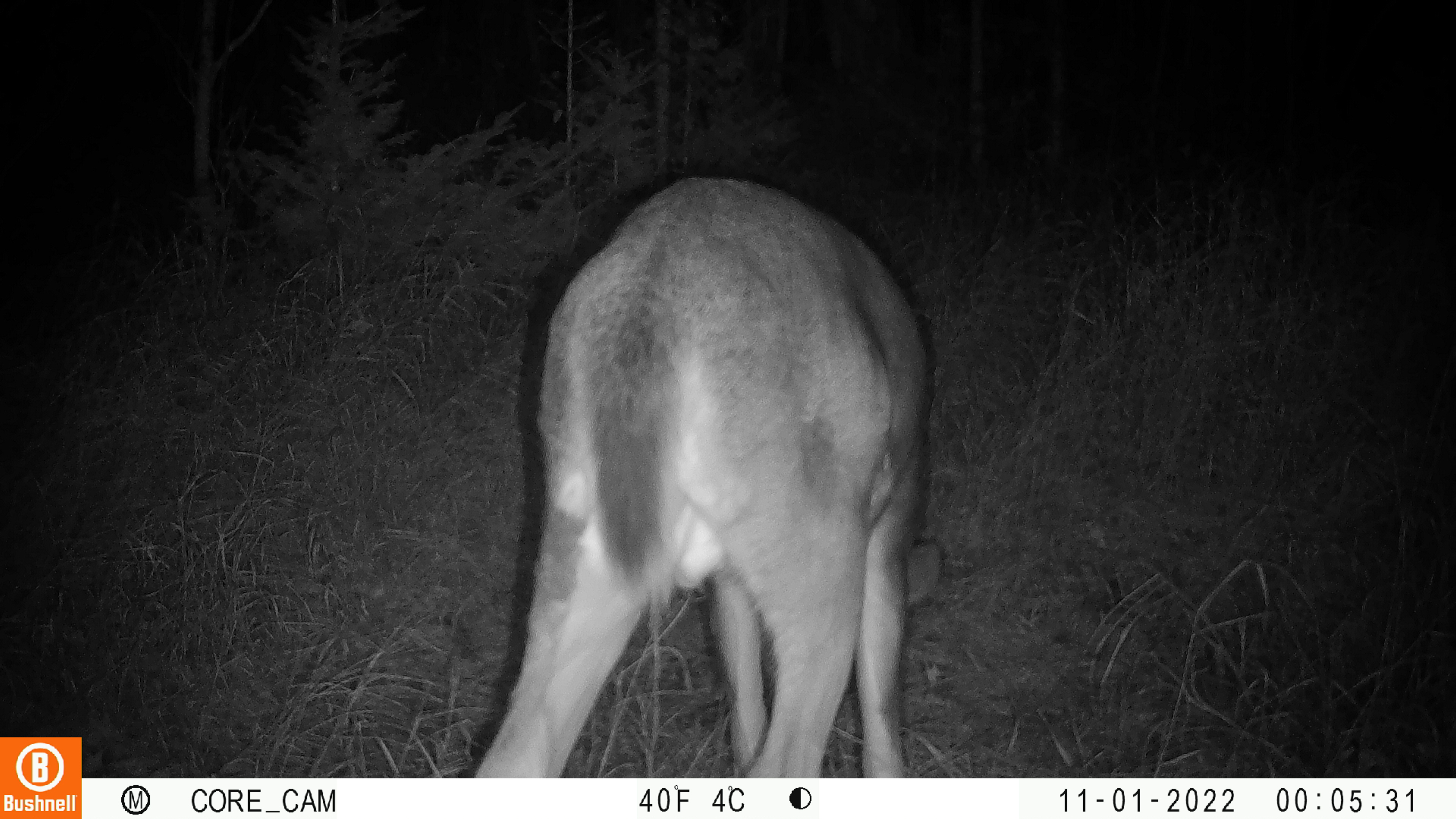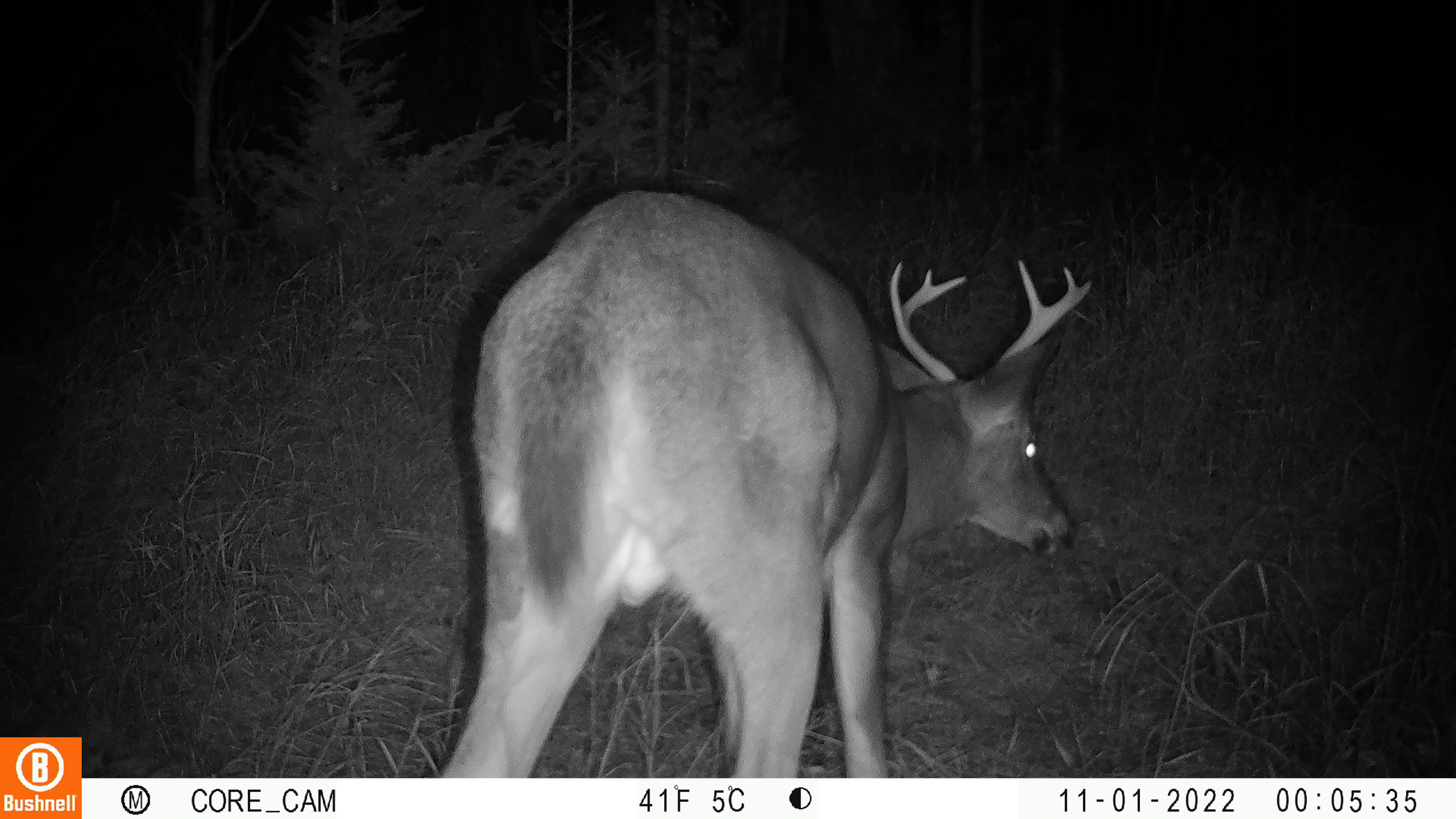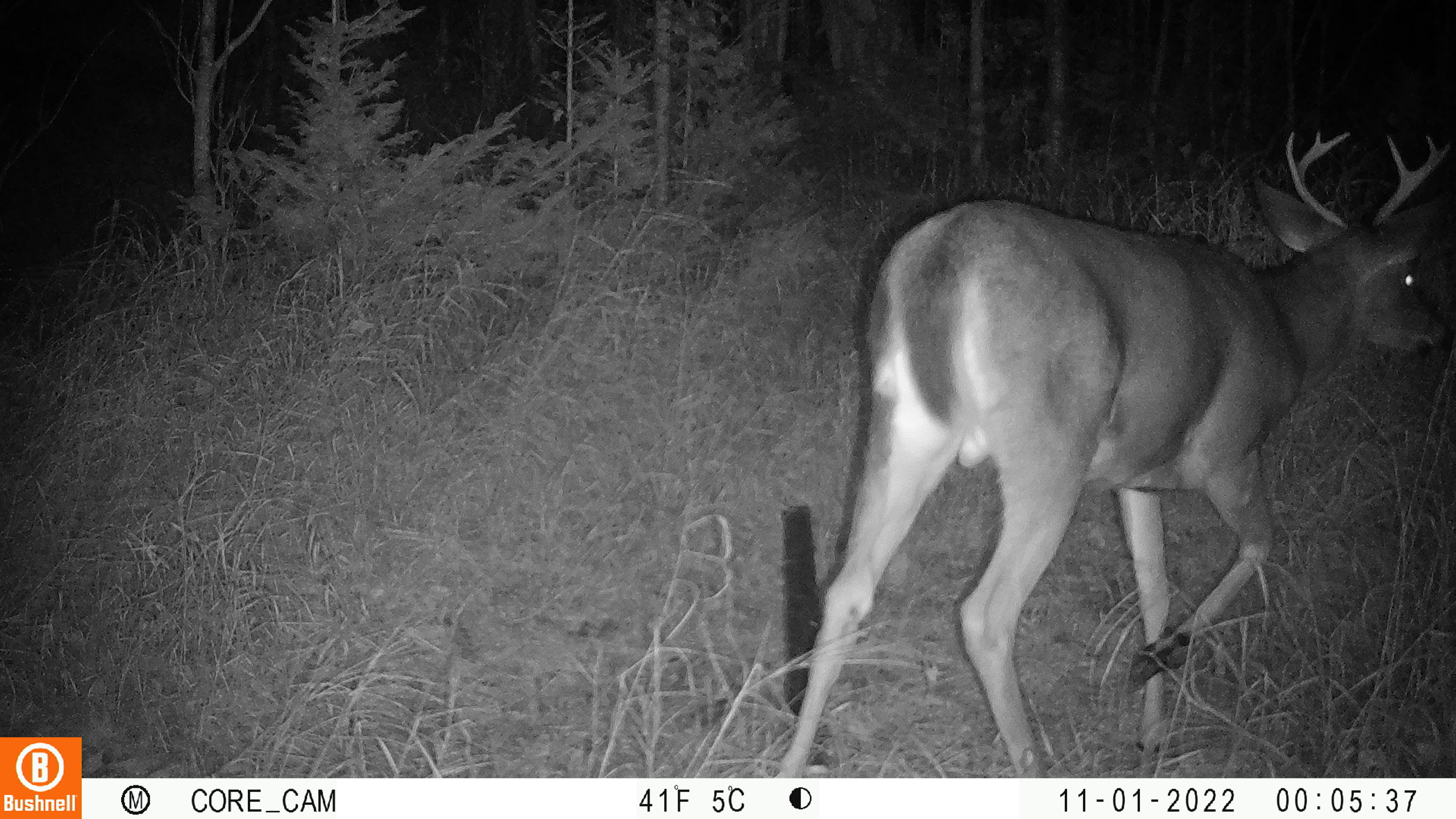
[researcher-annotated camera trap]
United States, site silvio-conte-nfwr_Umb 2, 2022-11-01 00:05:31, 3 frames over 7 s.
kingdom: Animalia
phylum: Chordata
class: Mammalia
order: Artiodactyla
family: Cervidae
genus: Odocoileus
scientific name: Odocoileus virginianus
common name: white-tailed deer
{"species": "white-tailed deer (Odocoileus virginianus)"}